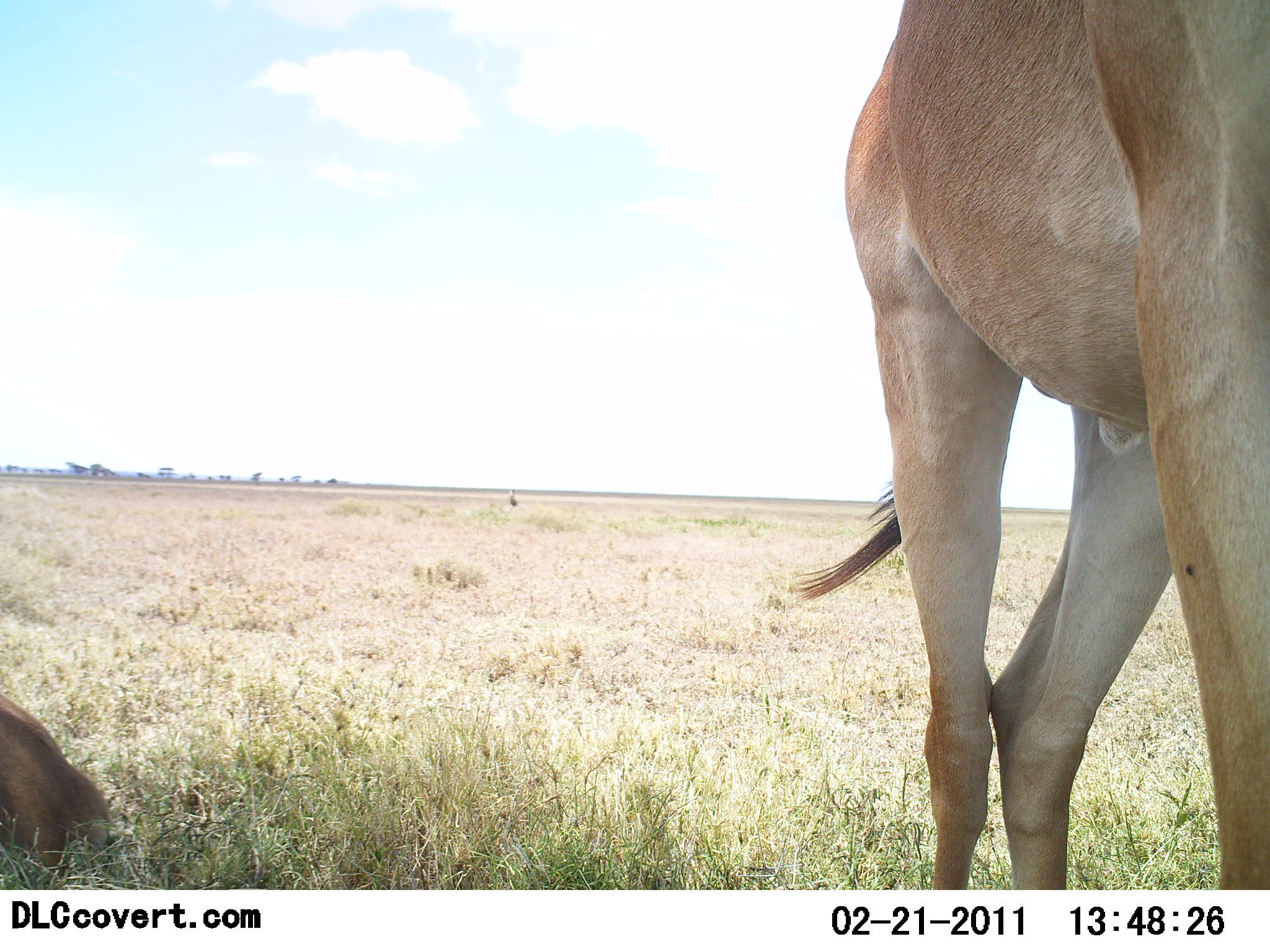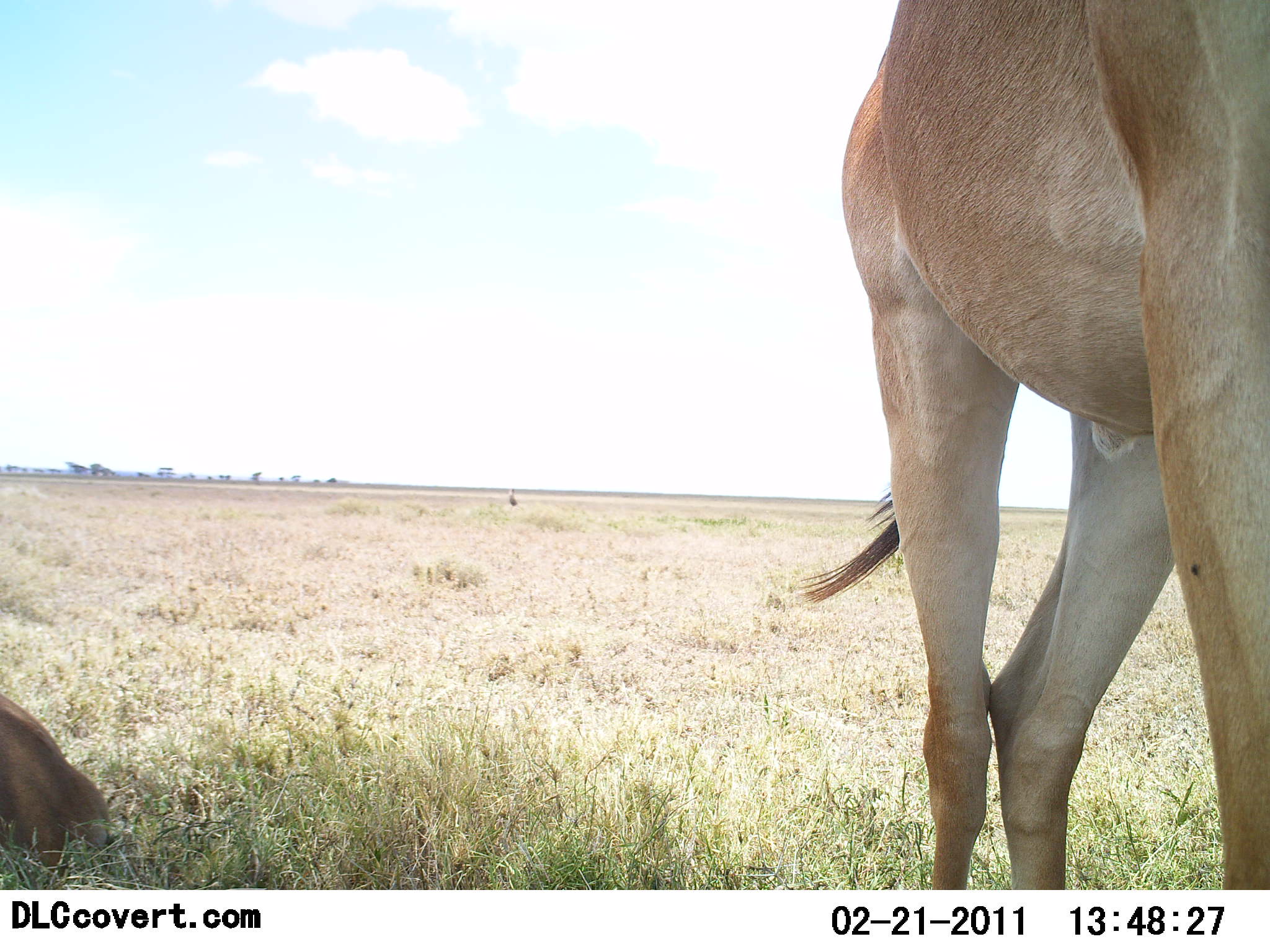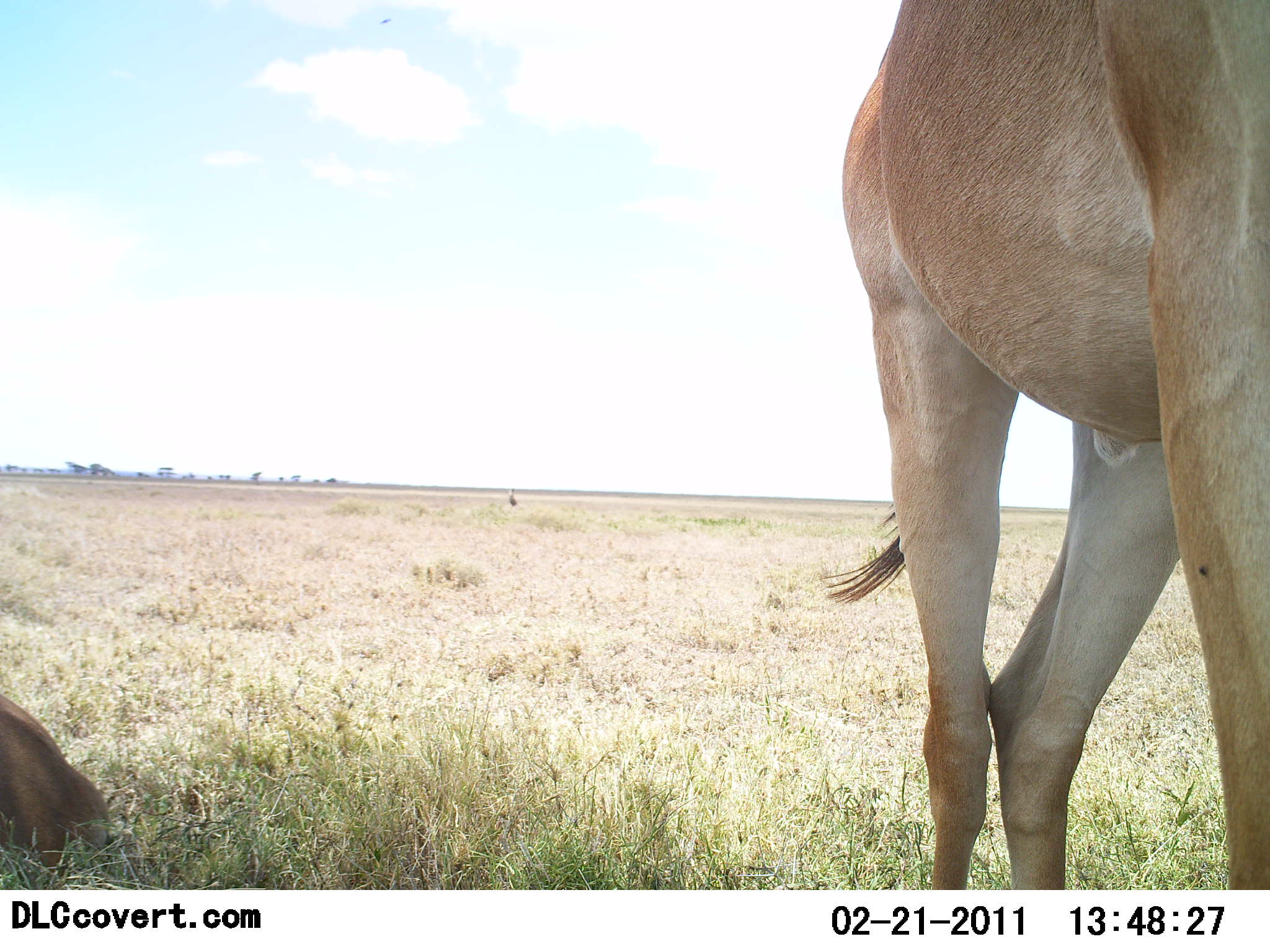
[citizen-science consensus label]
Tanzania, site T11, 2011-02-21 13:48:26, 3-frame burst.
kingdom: Animalia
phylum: Chordata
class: Mammalia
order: Artiodactyla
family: Bovidae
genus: Alcelaphus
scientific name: Alcelaphus buselaphus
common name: hartebeest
Hartebeest (Alcelaphus buselaphus), count 2. Behavior (volunteer vote fractions): standing 100%, resting 80%, moving 0%, interacting 0%. Young present (vote fraction): 10%. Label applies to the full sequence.